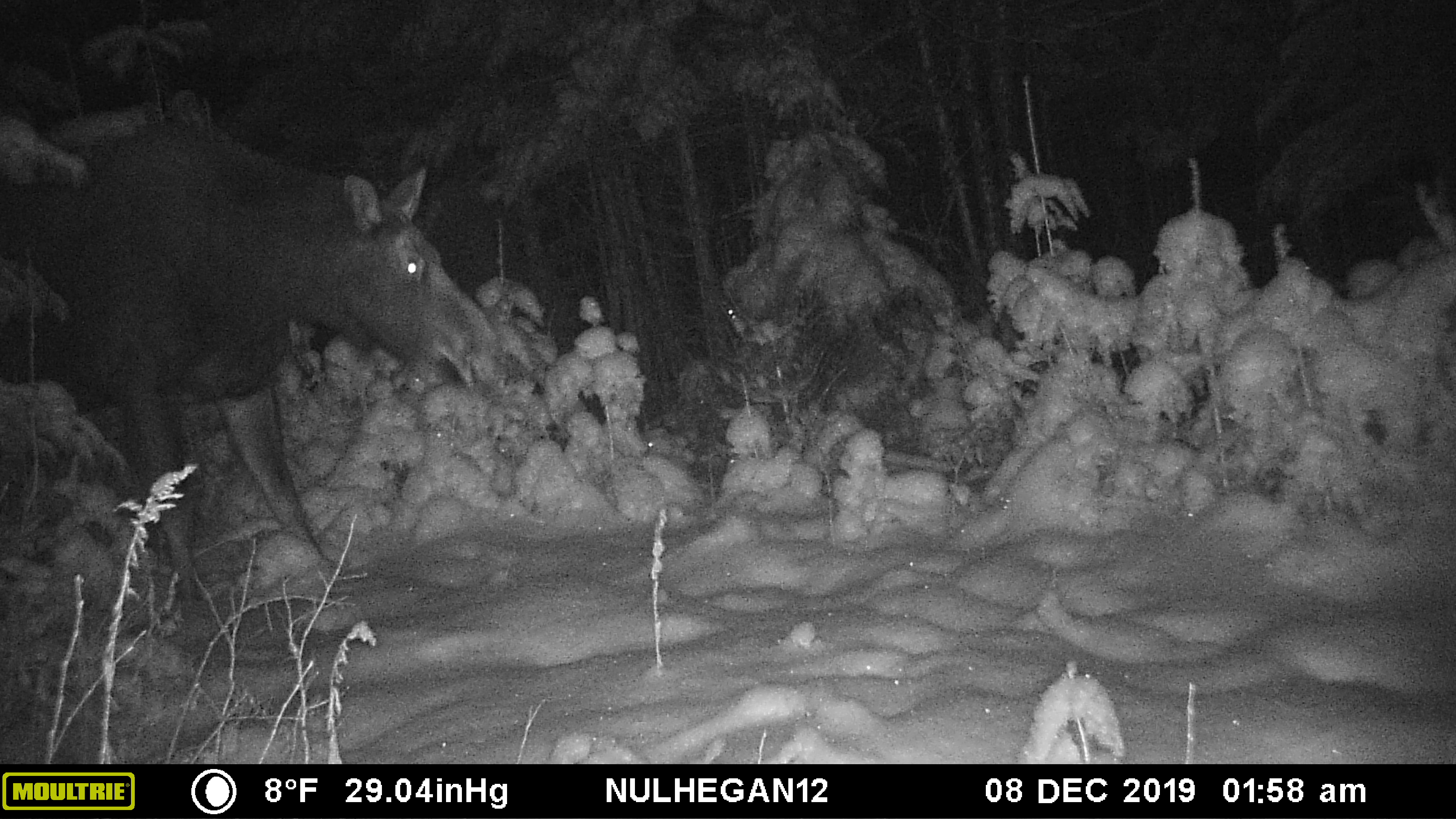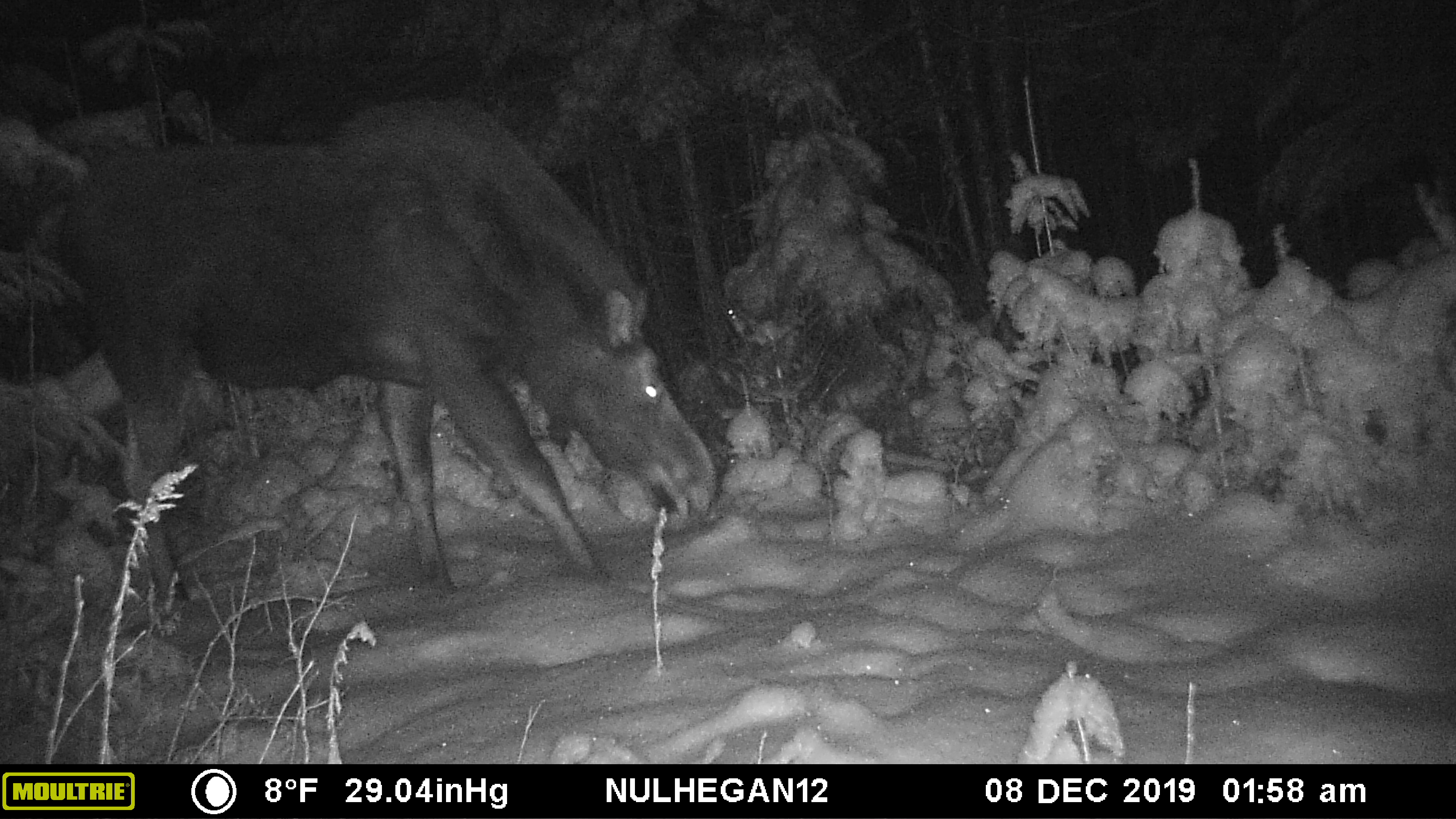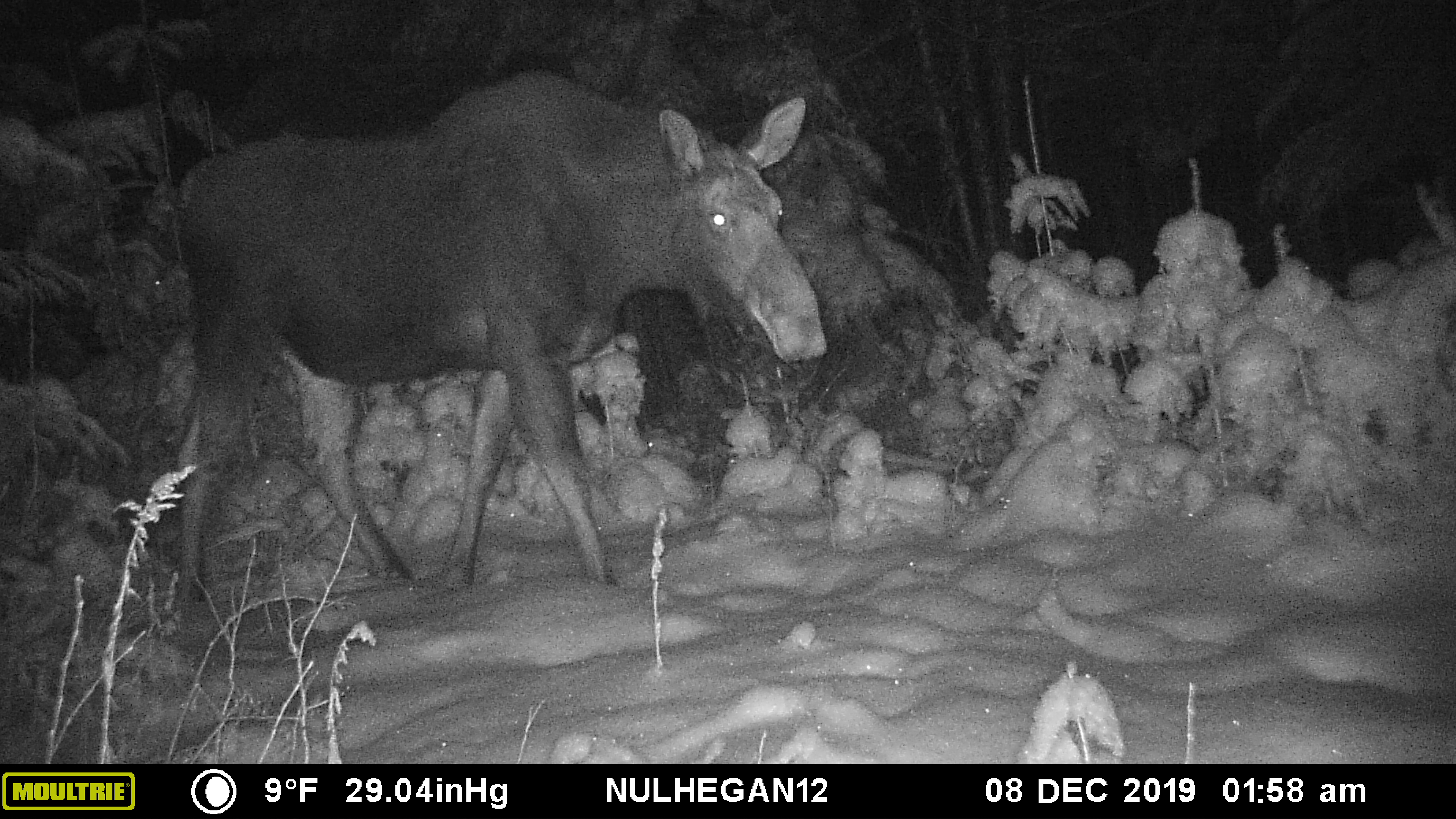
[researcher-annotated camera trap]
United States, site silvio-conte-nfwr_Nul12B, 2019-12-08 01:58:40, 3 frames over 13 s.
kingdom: Animalia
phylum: Chordata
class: Mammalia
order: Artiodactyla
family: Cervidae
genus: Alces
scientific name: Alces alces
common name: moose